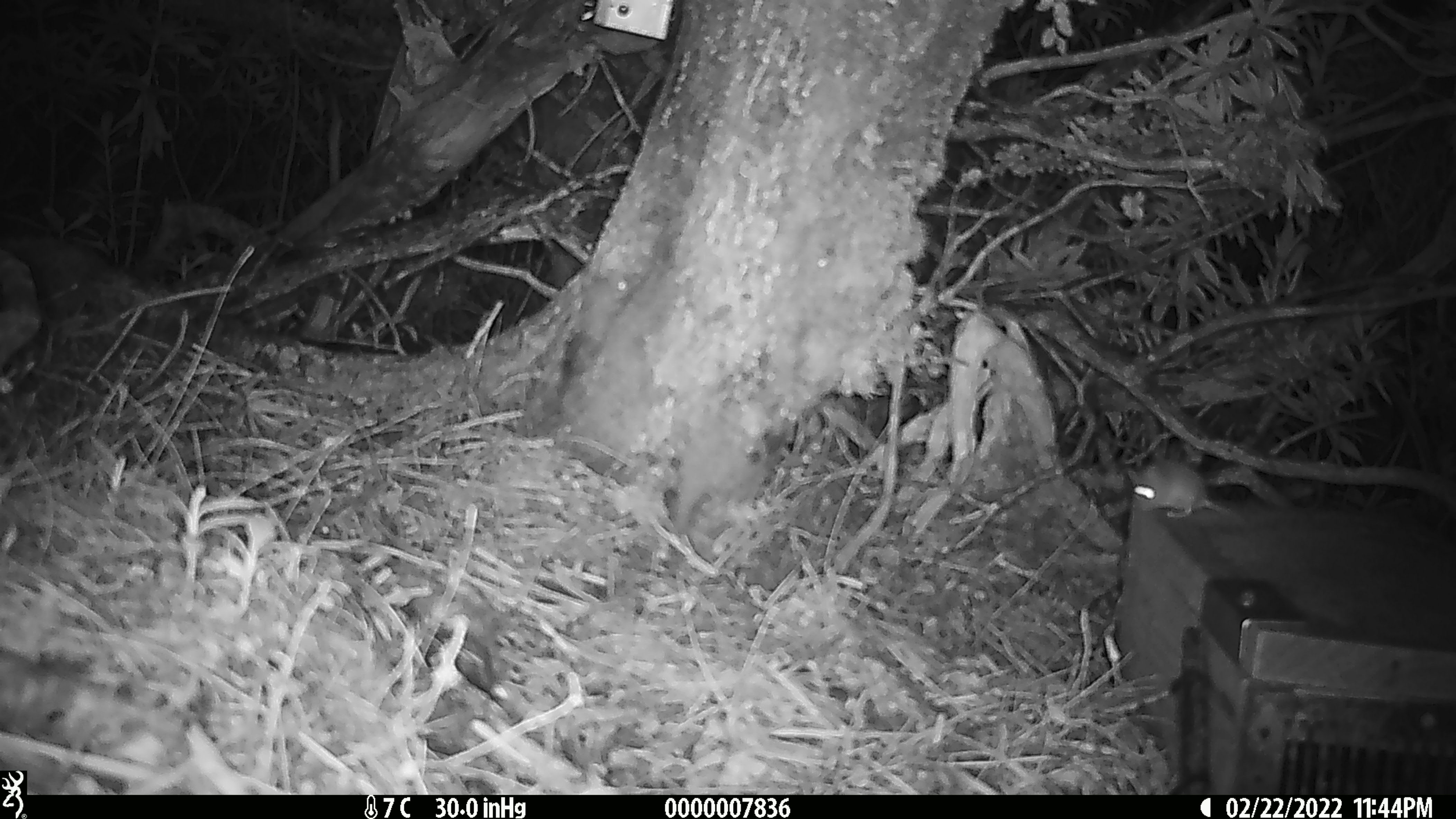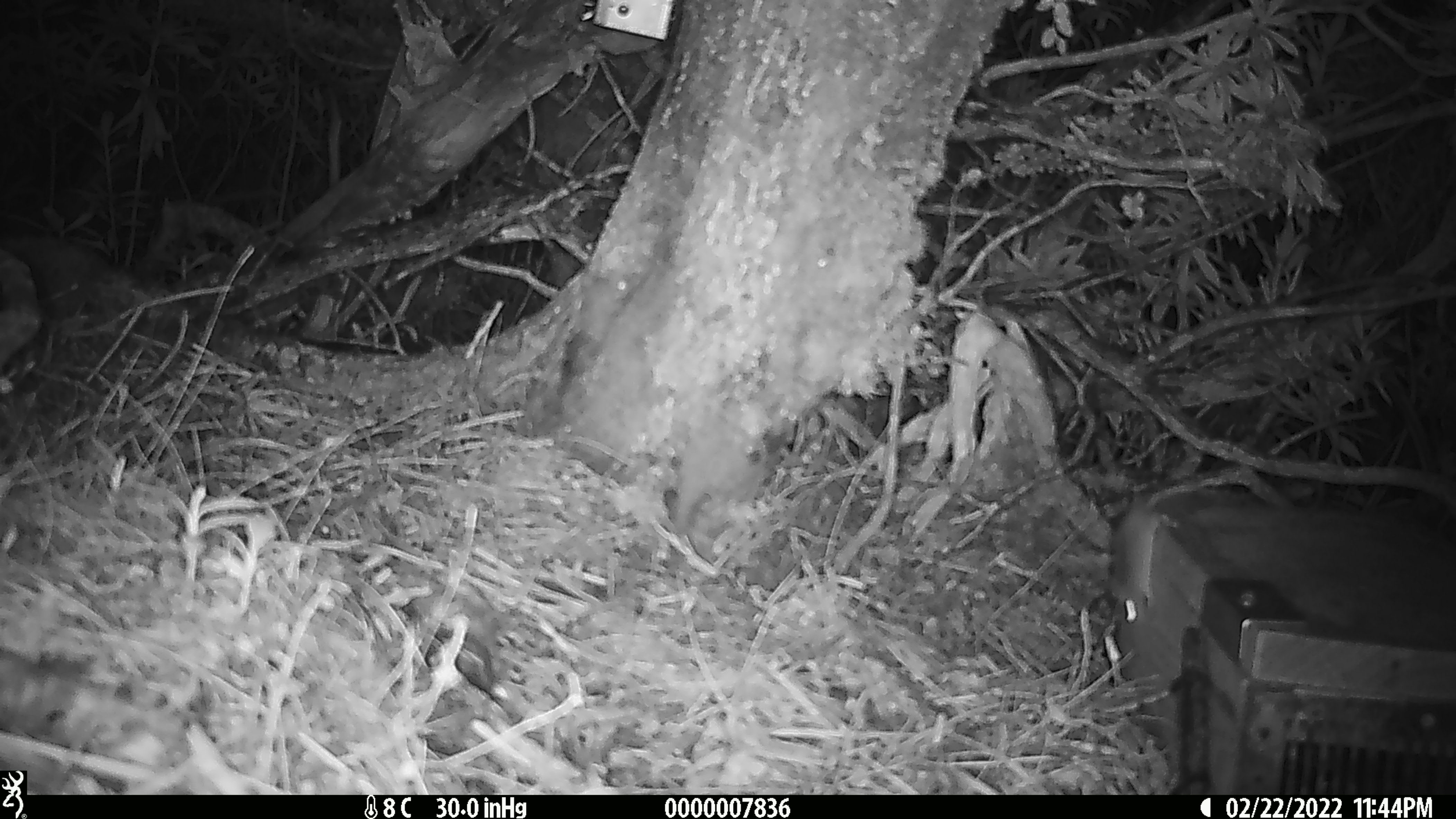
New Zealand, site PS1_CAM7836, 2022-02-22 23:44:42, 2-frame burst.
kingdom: Animalia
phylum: Chordata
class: Mammalia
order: Rodentia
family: Muridae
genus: Mus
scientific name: Mus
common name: mouse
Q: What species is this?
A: Mouse (Mus).